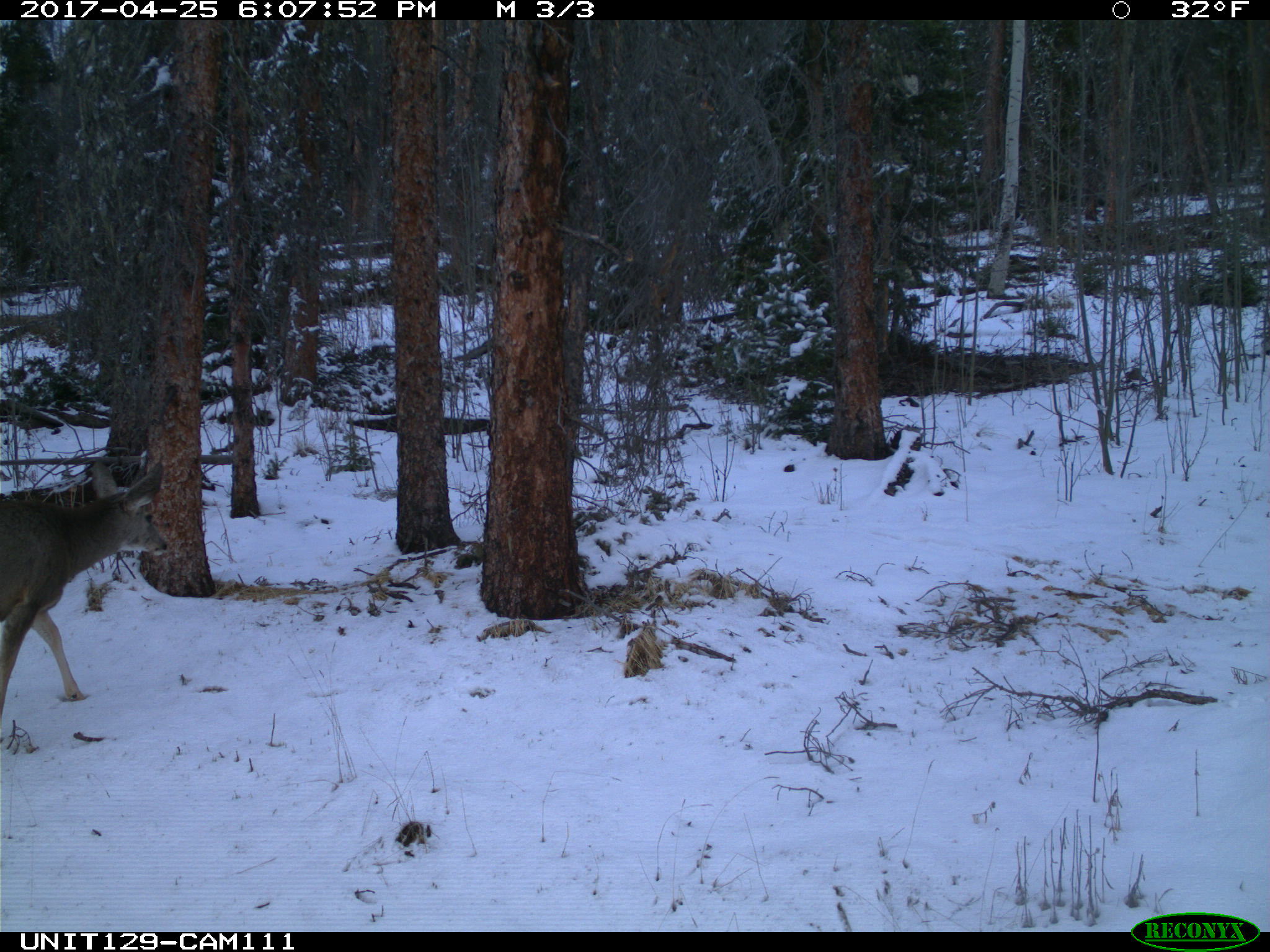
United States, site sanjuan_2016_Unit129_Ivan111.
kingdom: Animalia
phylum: Chordata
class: Mammalia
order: Artiodactyla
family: Cervidae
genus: Odocoileus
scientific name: Odocoileus hemionus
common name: mule deer